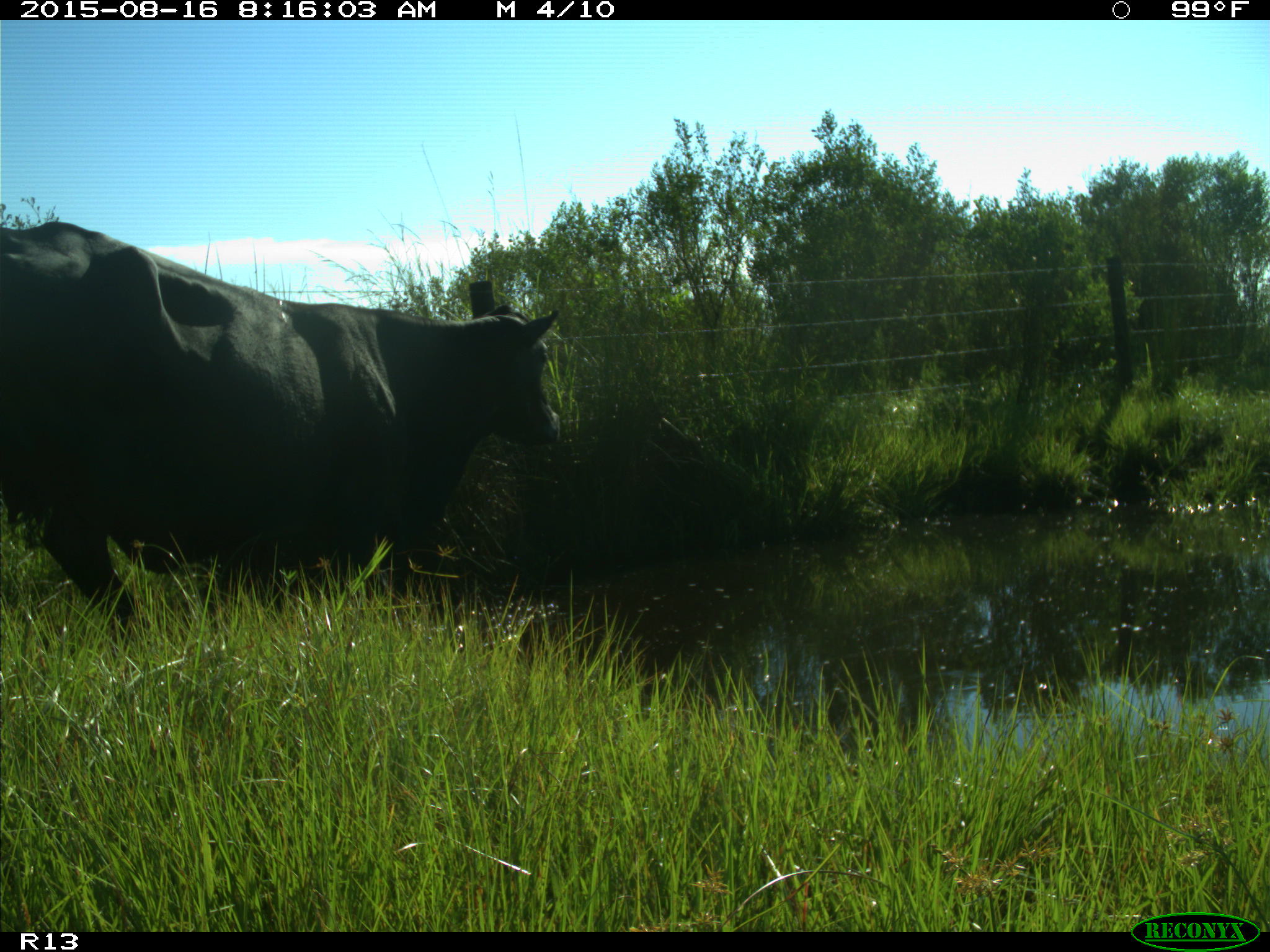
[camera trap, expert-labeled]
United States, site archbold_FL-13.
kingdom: Animalia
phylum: Chordata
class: Mammalia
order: Artiodactyla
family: Bovidae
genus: Bos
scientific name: Bos taurus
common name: domestic cow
Bos taurus (domestic cow).